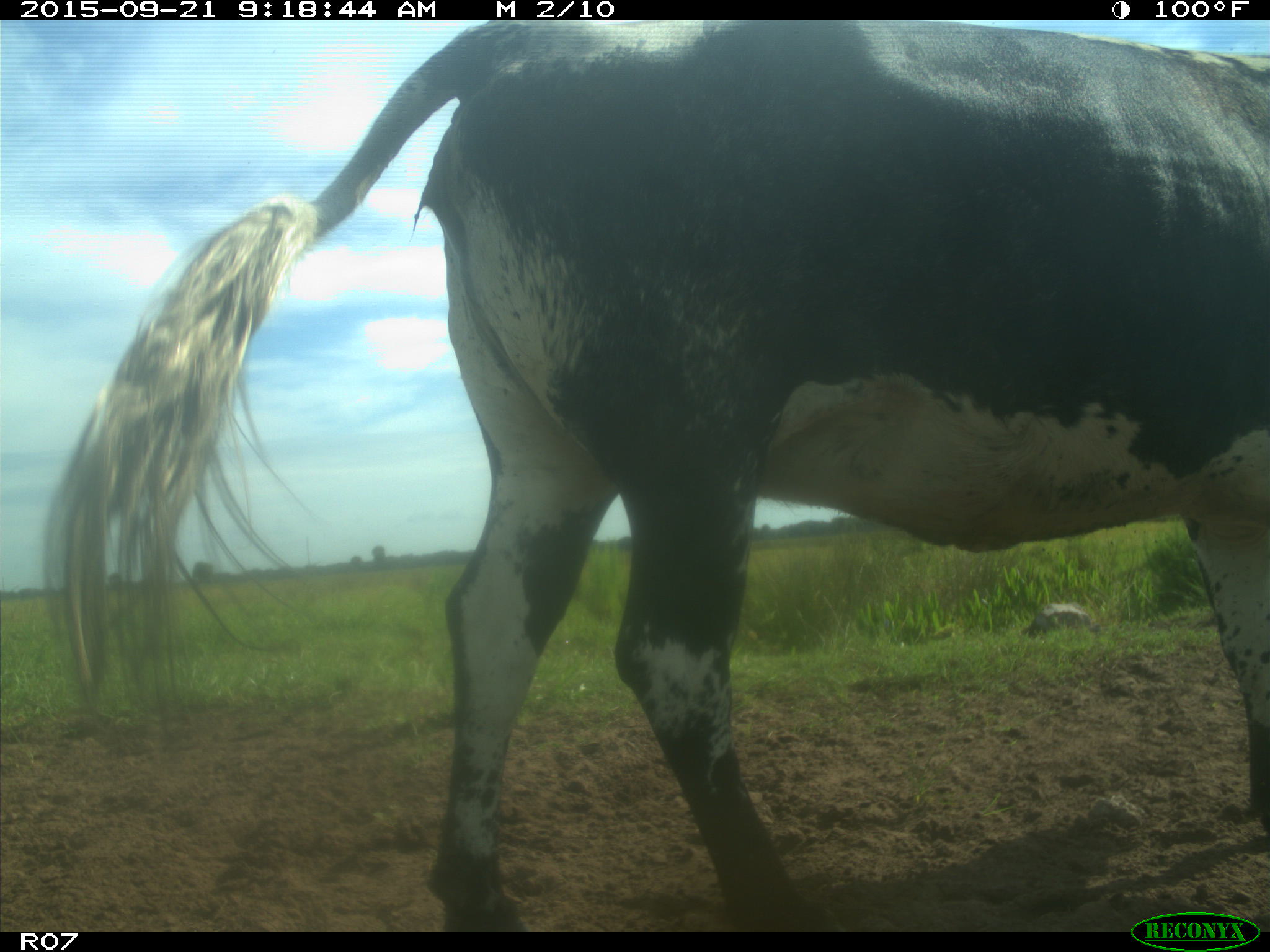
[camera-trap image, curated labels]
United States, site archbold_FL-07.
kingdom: Animalia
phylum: Chordata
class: Mammalia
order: Artiodactyla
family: Bovidae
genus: Bos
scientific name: Bos taurus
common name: domestic cow